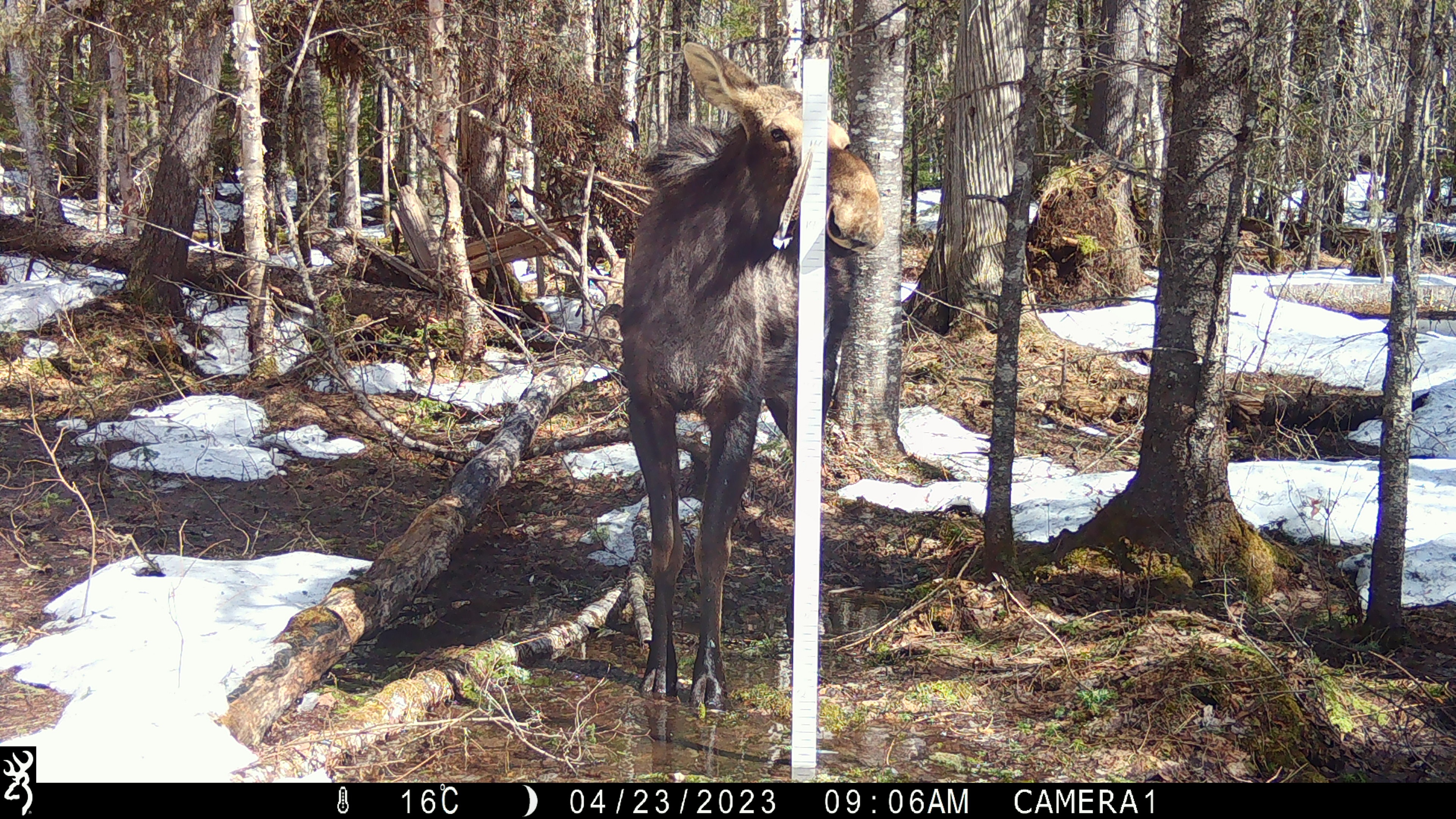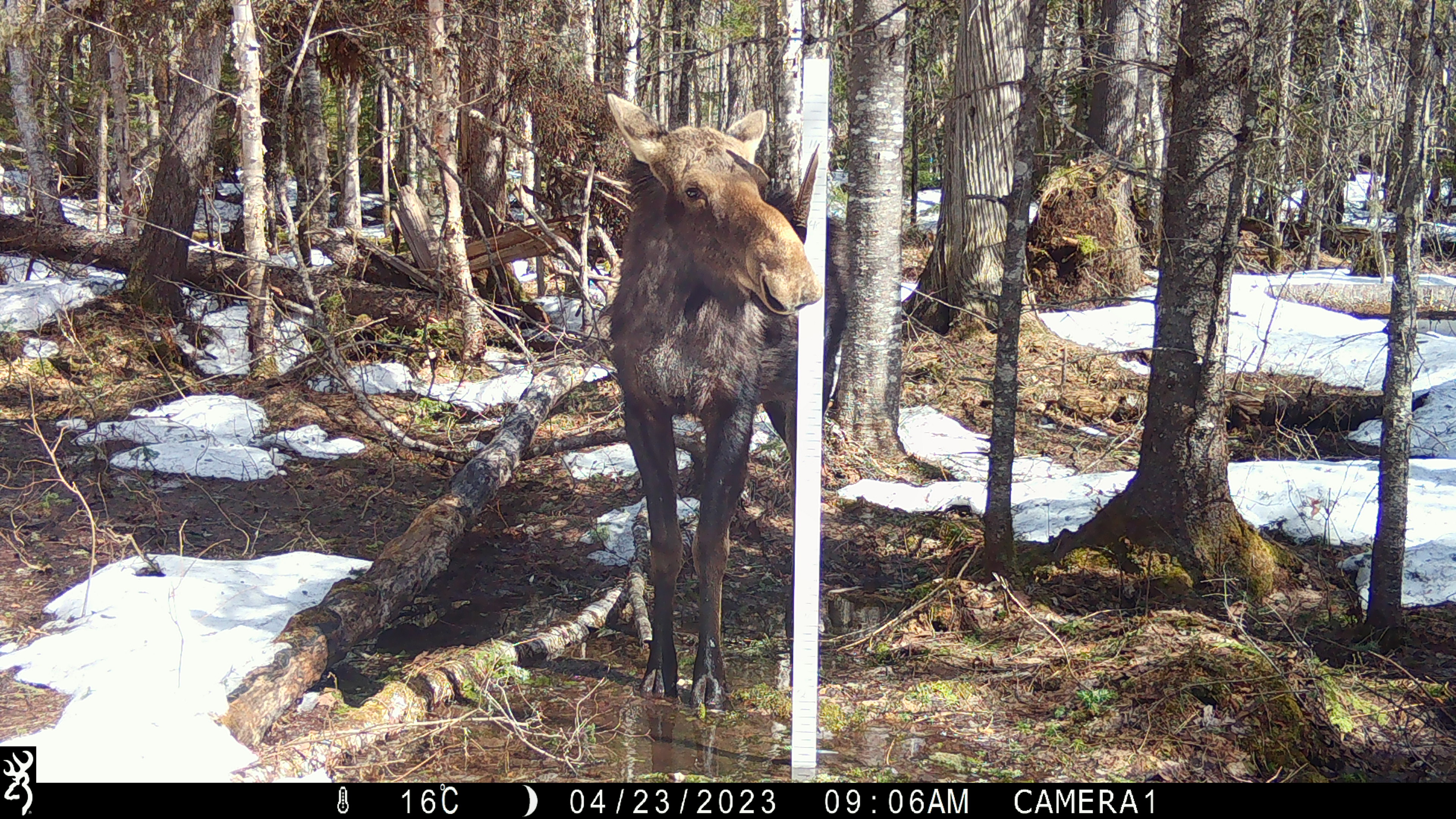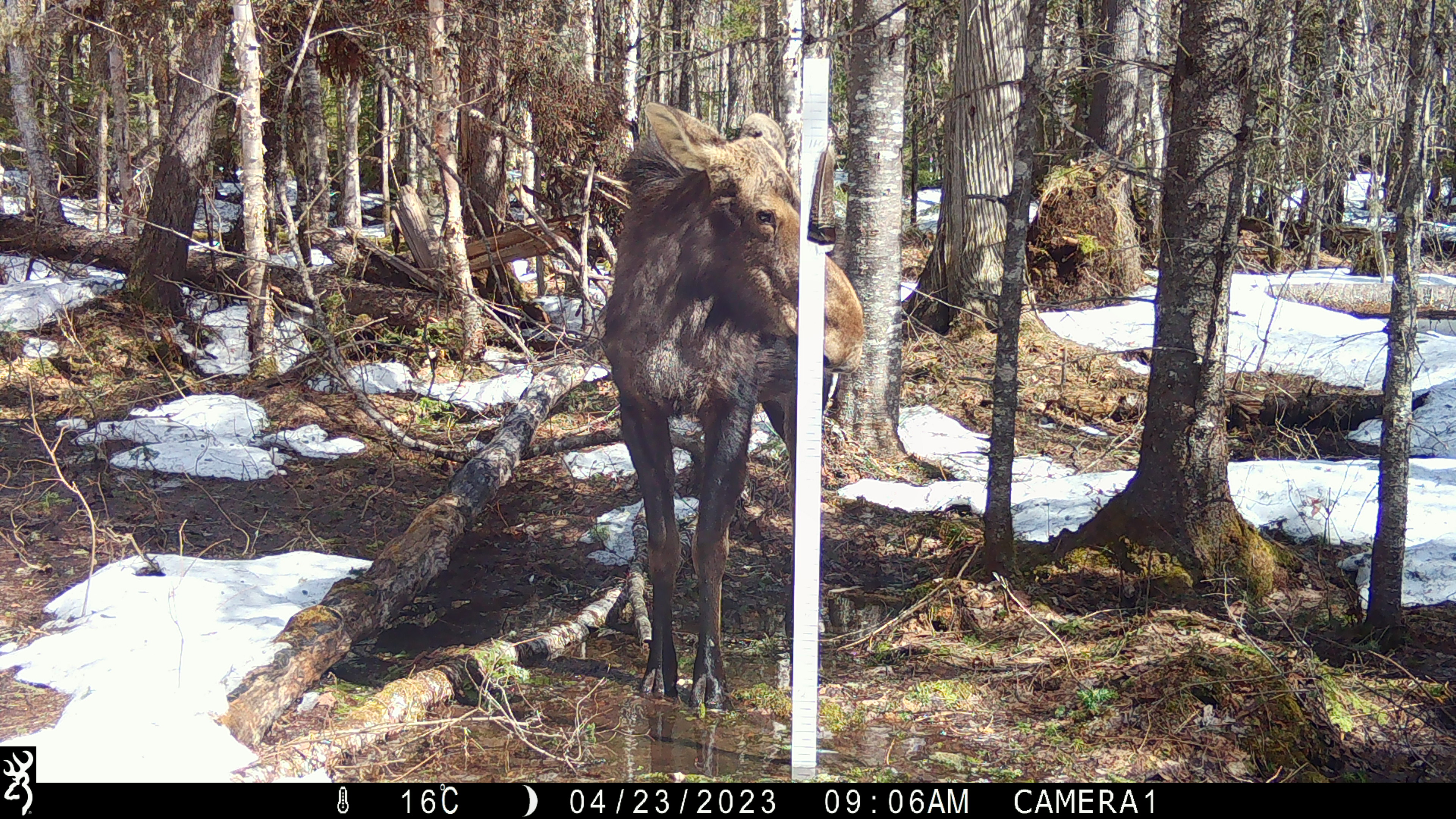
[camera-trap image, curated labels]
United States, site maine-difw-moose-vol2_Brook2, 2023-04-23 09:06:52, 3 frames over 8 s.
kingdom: Animalia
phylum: Chordata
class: Mammalia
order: Artiodactyla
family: Cervidae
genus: Alces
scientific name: Alces alces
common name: moose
Moose (Alces alces).